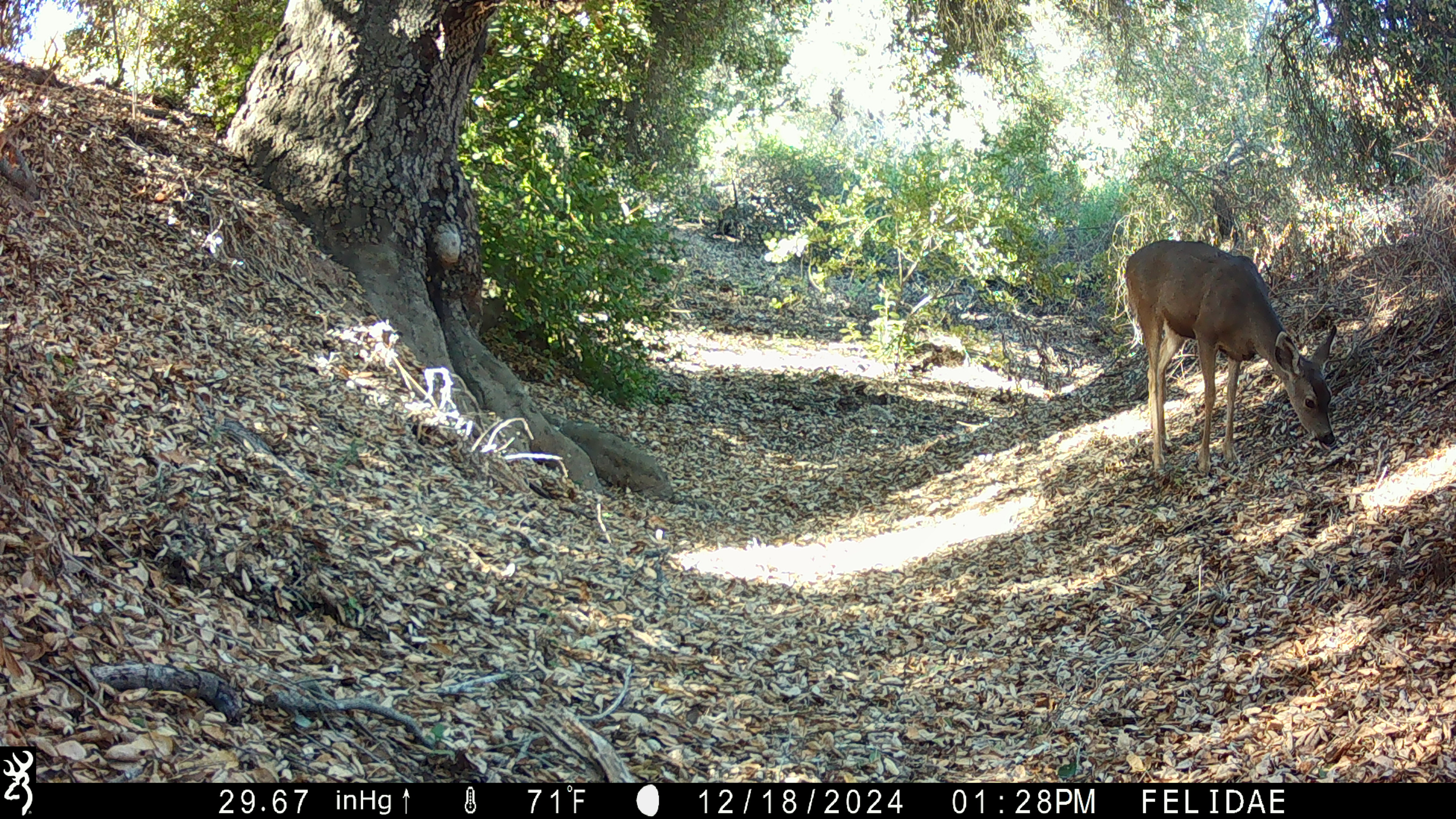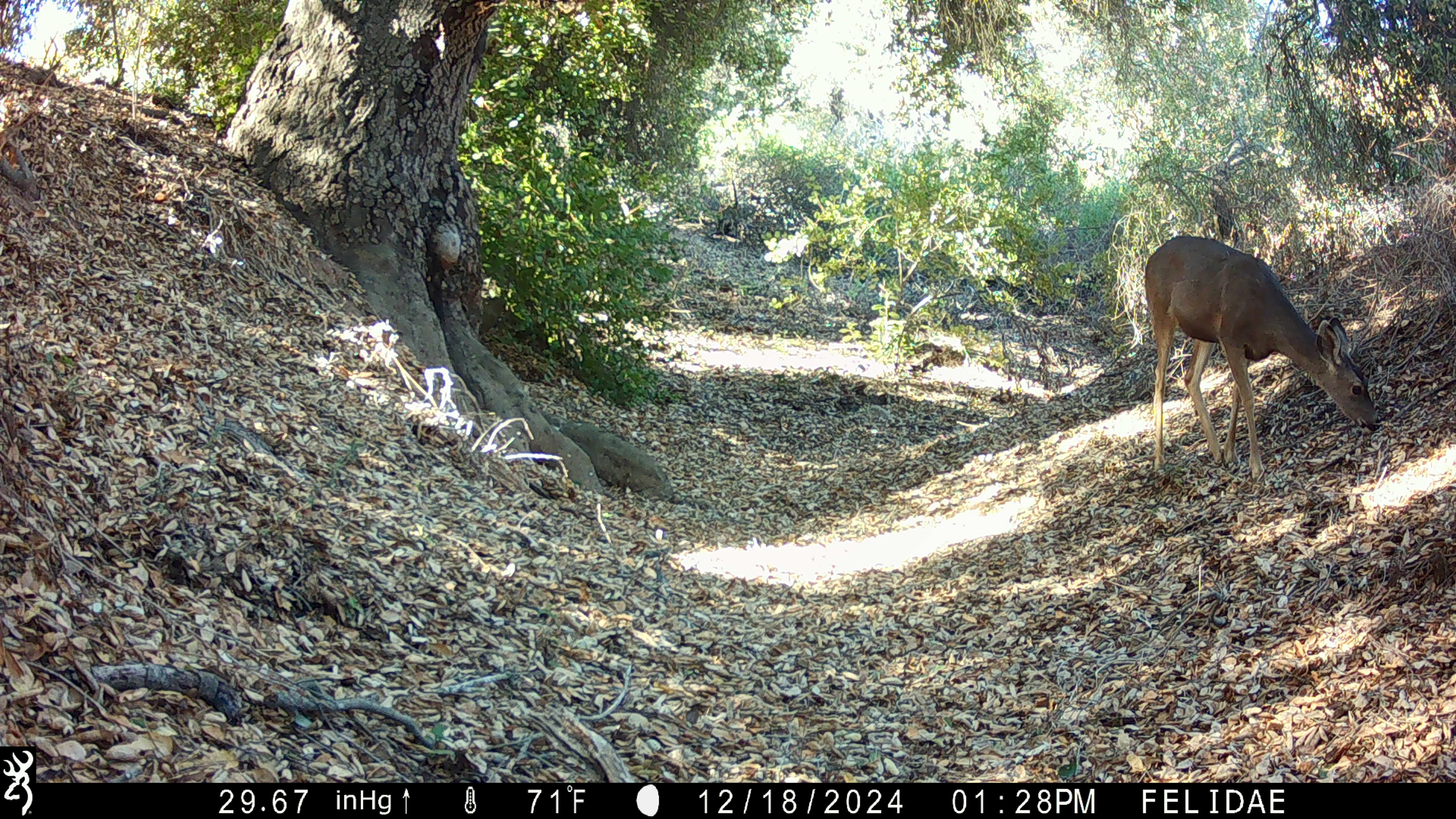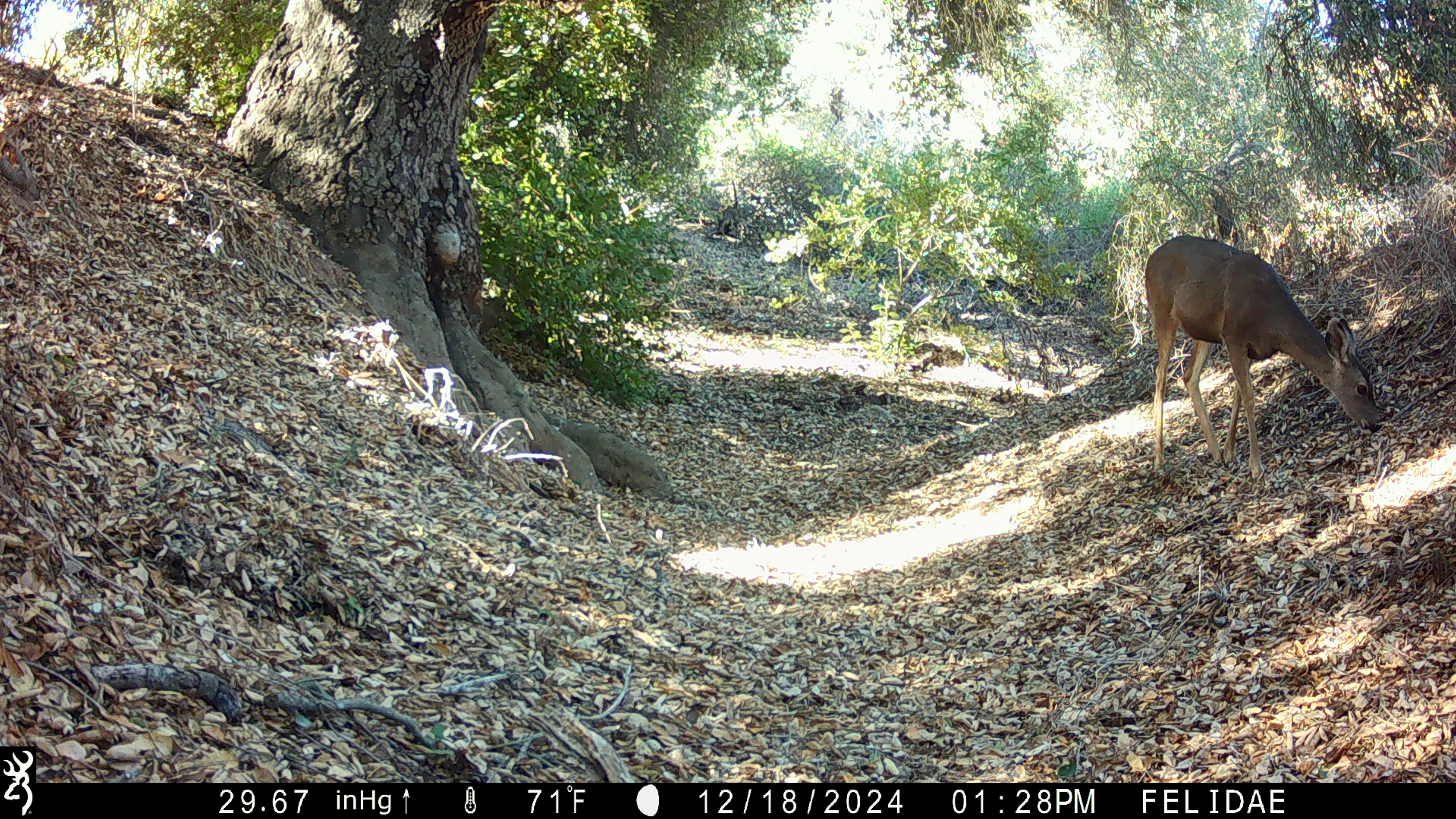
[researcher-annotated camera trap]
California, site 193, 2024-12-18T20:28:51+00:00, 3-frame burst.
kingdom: Animalia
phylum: Chordata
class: Mammalia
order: Artiodactyla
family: Cervidae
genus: Odocoileus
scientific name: Odocoileus hemionus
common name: mule deer